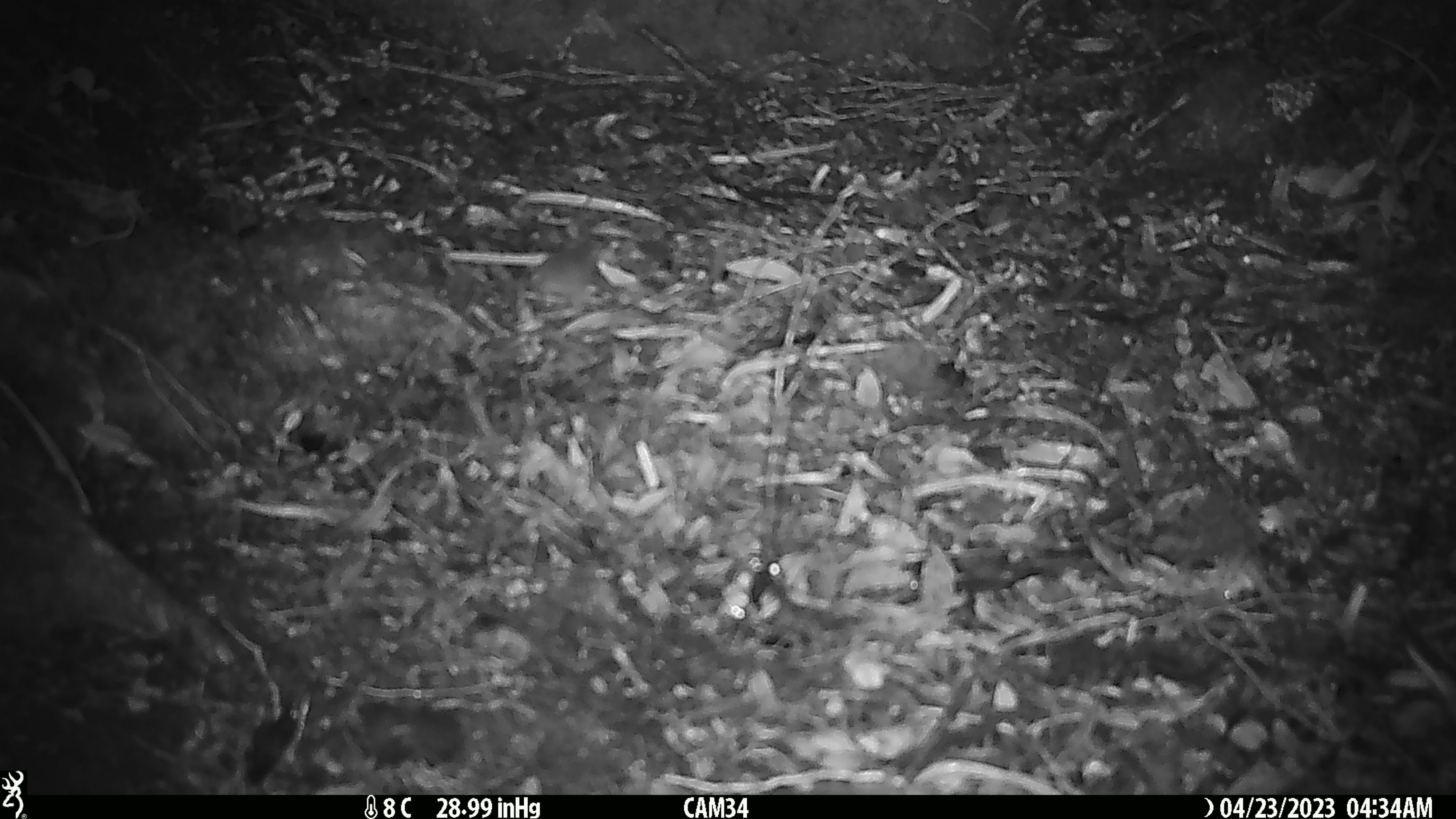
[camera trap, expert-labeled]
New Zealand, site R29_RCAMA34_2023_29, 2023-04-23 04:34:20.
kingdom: Animalia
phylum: Chordata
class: Mammalia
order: Rodentia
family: Muridae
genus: Mus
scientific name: Mus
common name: mouse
Mouse (Mus).